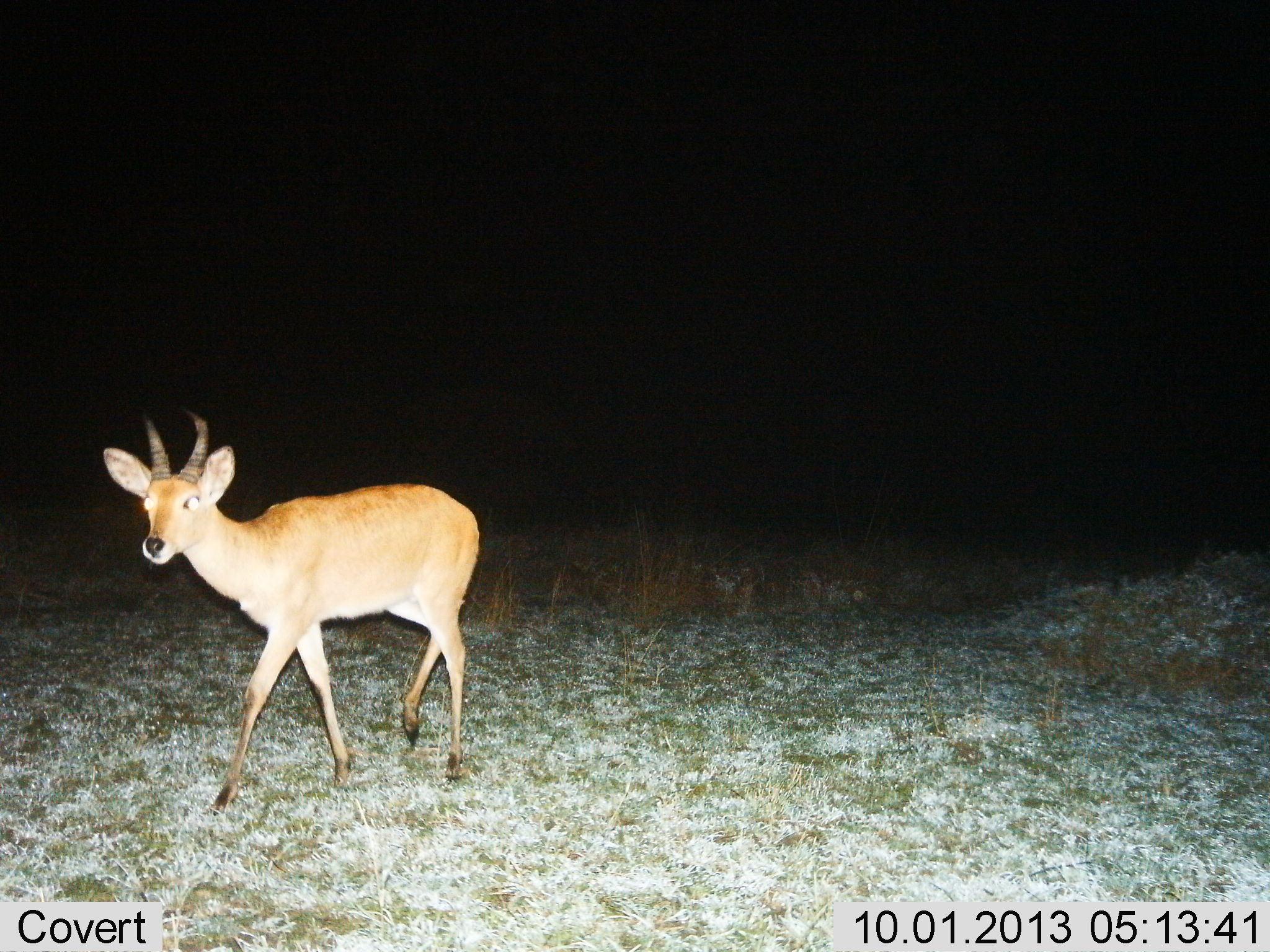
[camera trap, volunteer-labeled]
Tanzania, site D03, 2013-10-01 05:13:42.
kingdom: Animalia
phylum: Chordata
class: Mammalia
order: Artiodactyla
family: Bovidae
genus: Redunca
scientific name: Redunca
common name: reedbuck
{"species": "reedbuck (Redunca)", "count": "1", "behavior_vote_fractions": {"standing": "15%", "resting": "0%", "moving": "85%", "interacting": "0%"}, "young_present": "0%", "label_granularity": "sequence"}